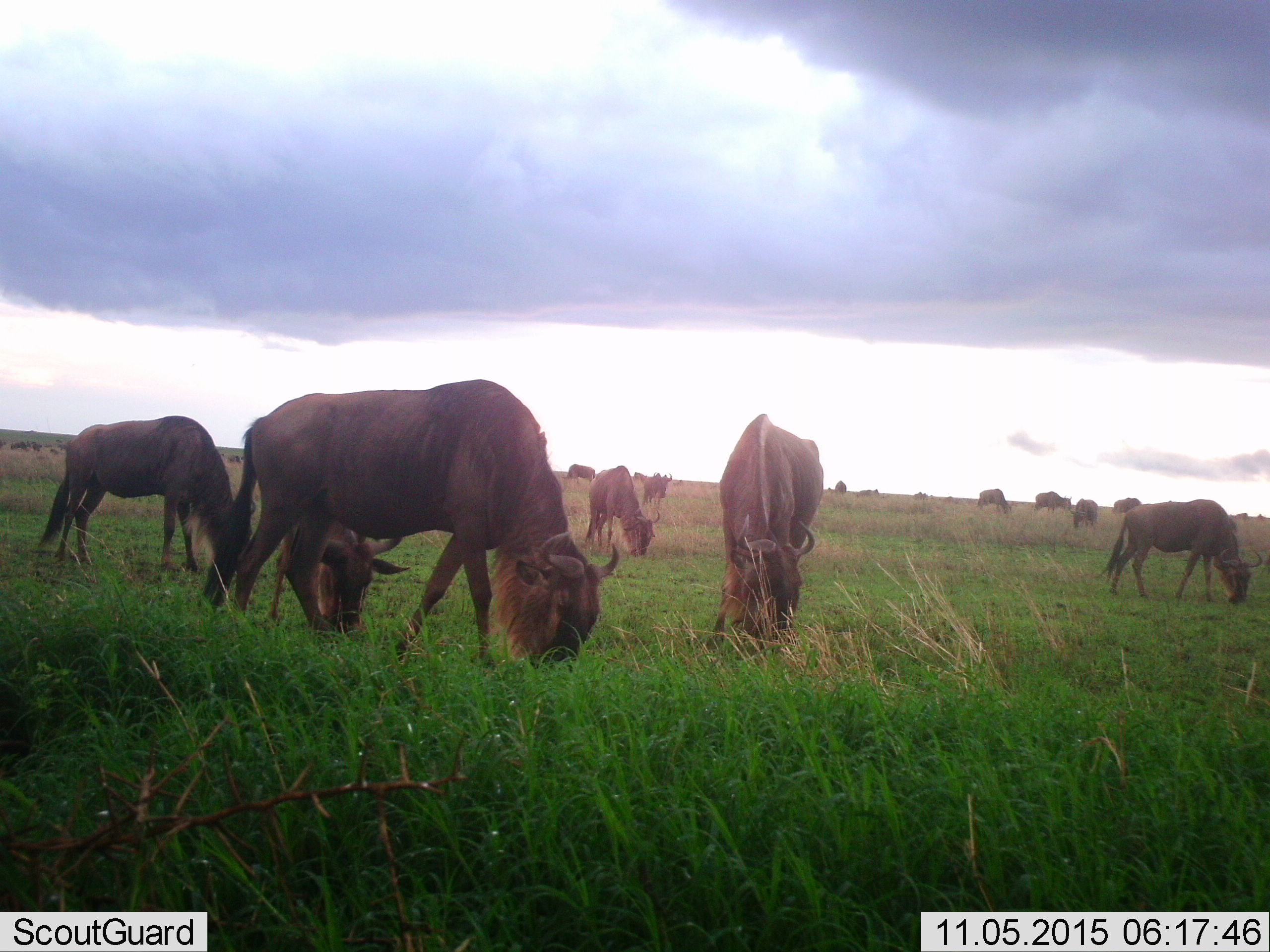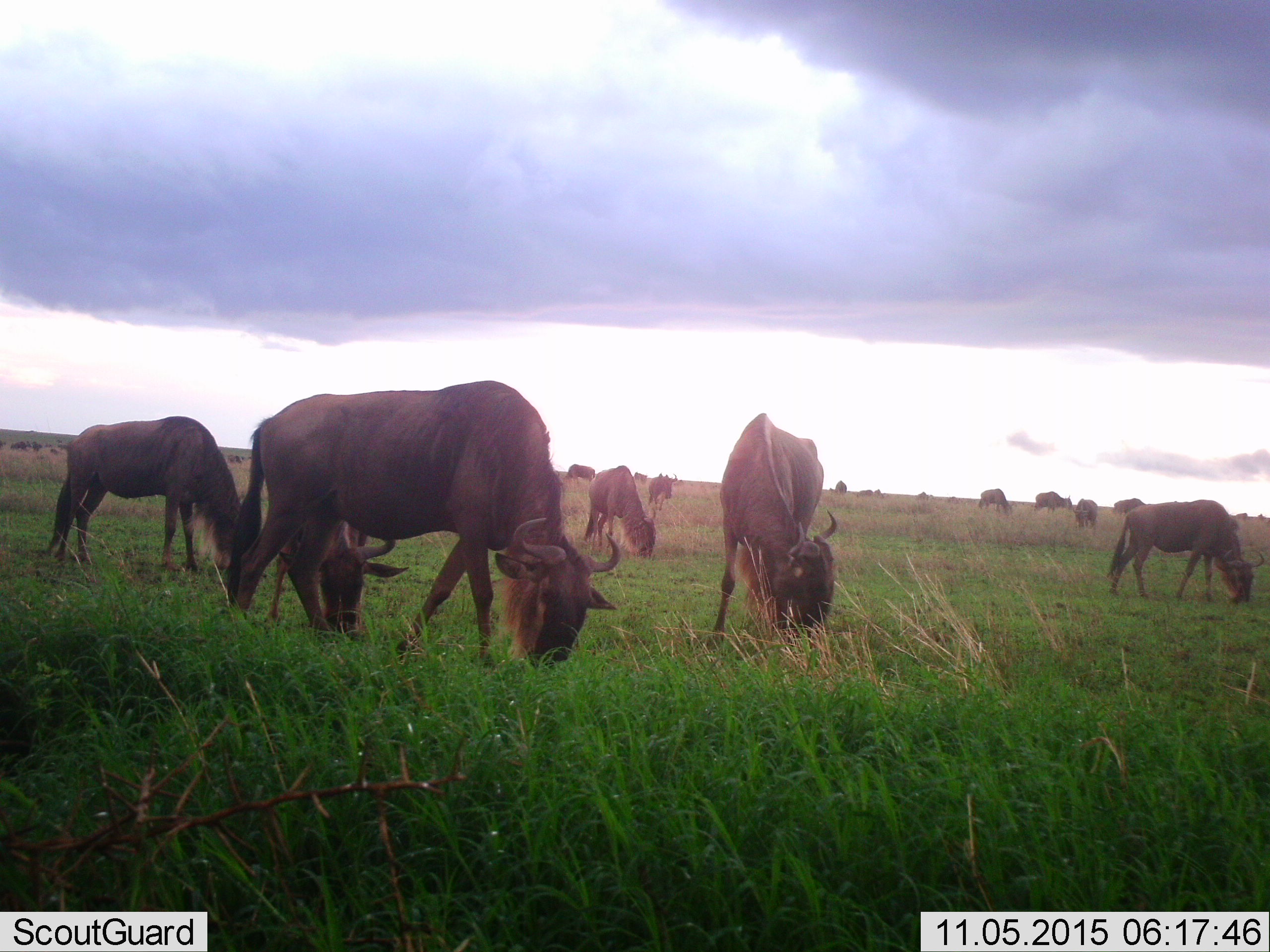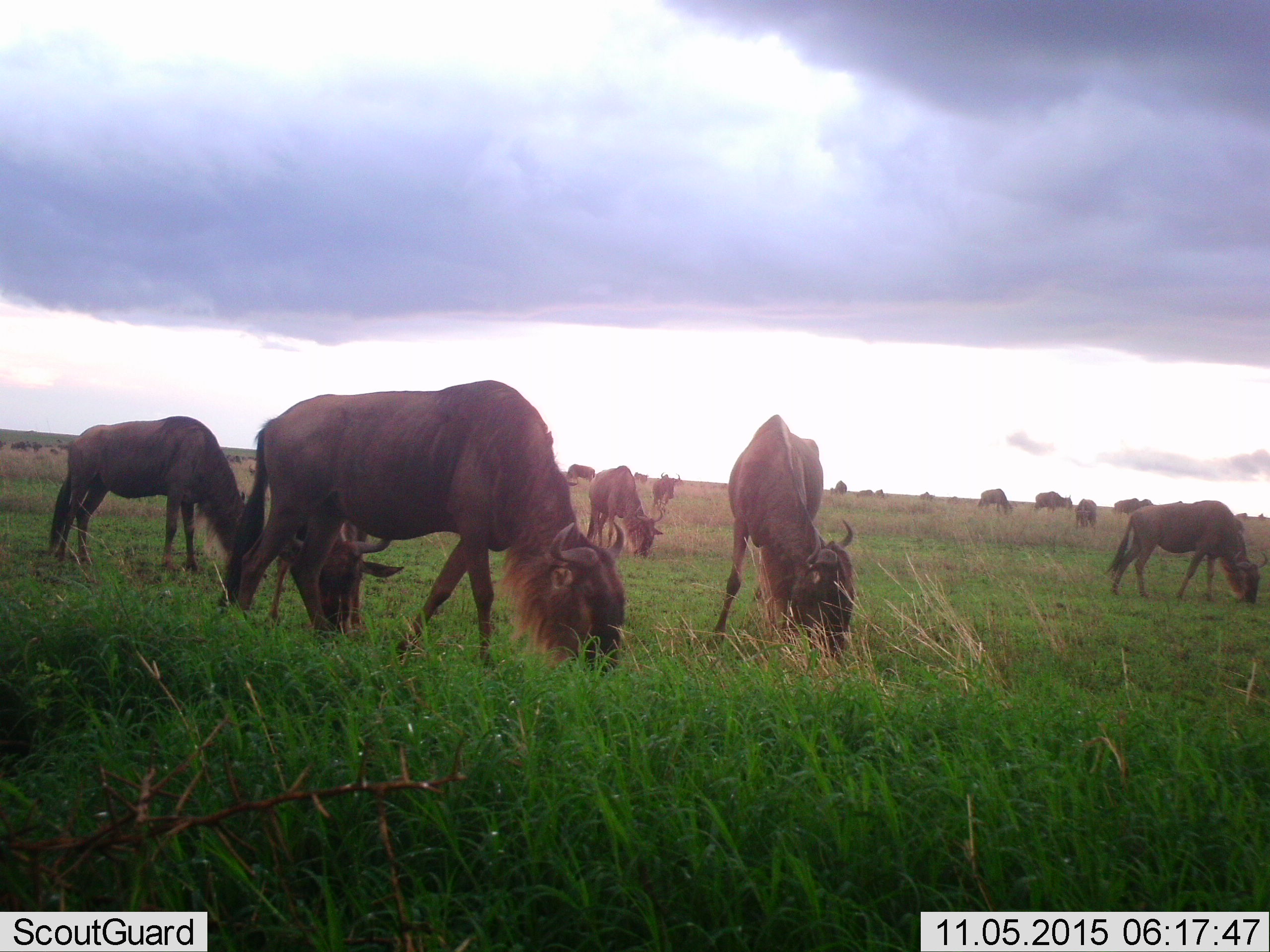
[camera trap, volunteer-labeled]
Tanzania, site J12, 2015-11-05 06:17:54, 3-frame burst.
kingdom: Animalia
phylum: Chordata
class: Mammalia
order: Artiodactyla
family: Bovidae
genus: Connochaetes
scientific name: Connochaetes taurinus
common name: blue wildebeest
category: wildebeest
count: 11-50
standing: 29%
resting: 0%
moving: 14%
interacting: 0%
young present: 0%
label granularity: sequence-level